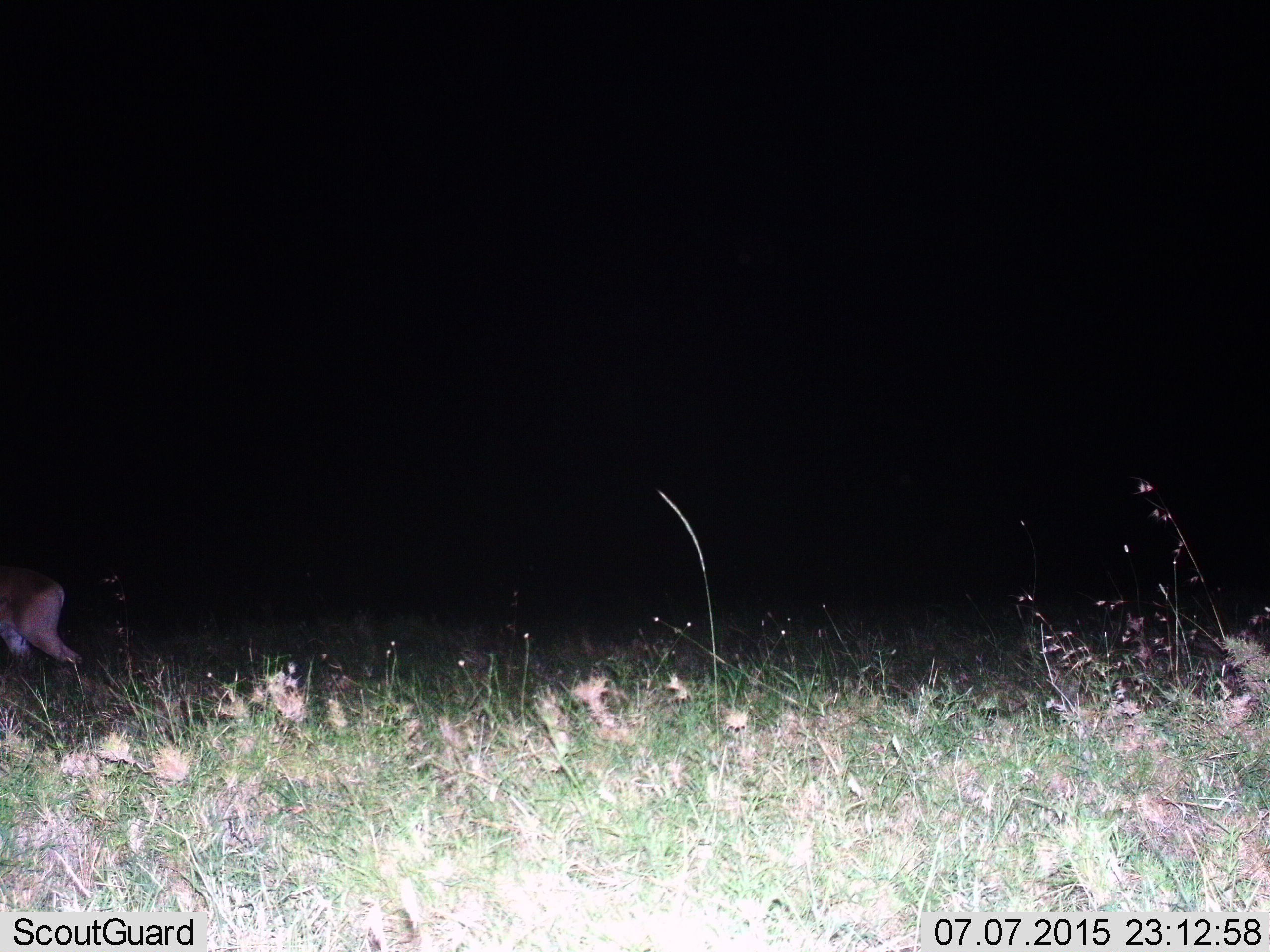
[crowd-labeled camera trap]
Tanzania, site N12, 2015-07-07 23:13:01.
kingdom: Animalia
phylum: Chordata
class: Mammalia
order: Artiodactyla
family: Bovidae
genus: Eudorcas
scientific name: Eudorcas thomsonii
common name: thomson's gazelle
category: gazellethomsons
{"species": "gazellethomsons (thomson's gazelle) (Eudorcas thomsonii)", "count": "1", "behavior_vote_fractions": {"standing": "0%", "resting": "0%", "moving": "100%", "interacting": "0%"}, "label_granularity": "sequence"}